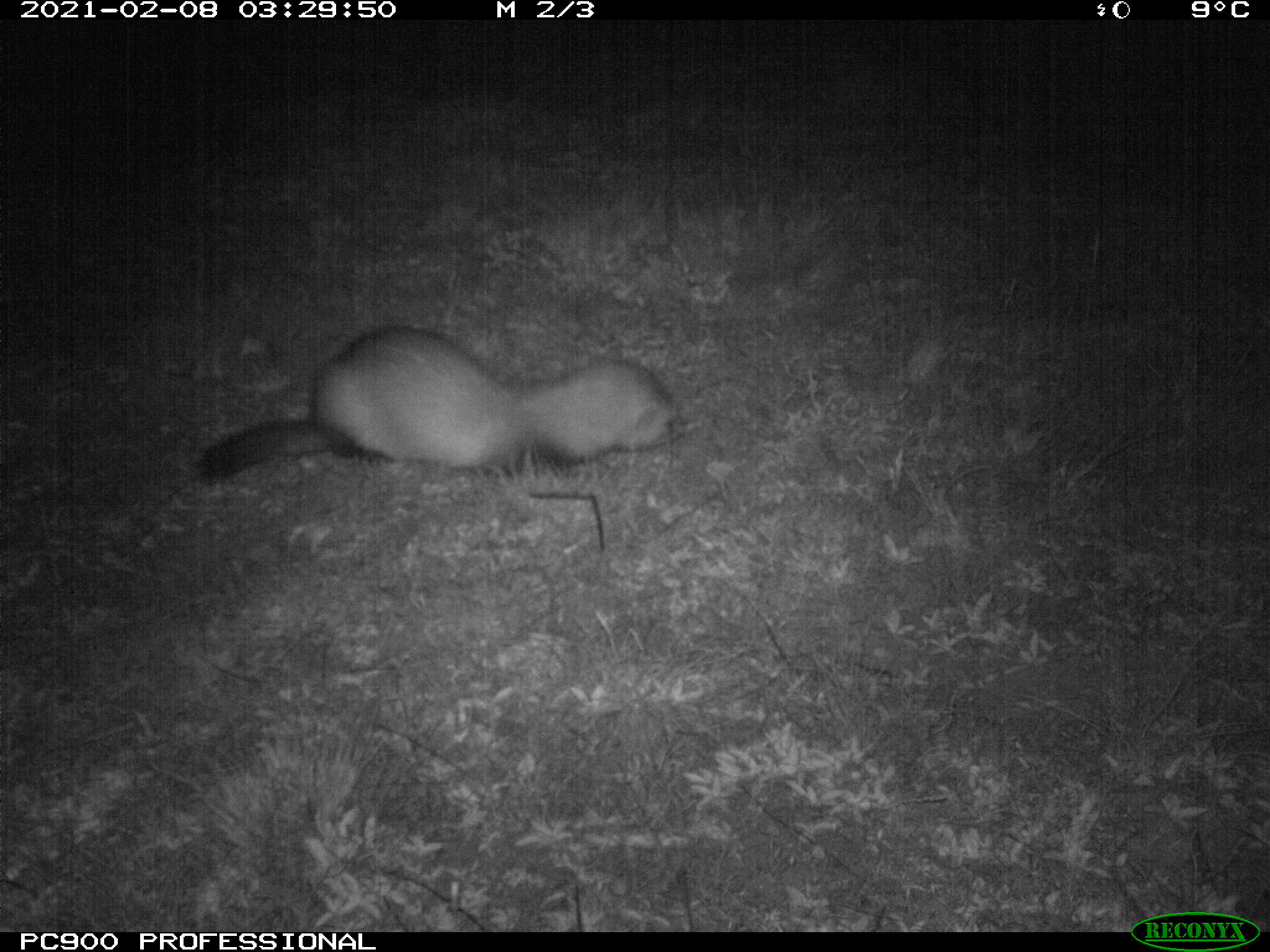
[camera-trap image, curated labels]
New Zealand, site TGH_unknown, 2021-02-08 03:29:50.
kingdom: Animalia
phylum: Chordata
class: Mammalia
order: Carnivora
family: Mustelidae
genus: Mustela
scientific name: Mustela furo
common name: ferret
Ferret (Mustela furo).